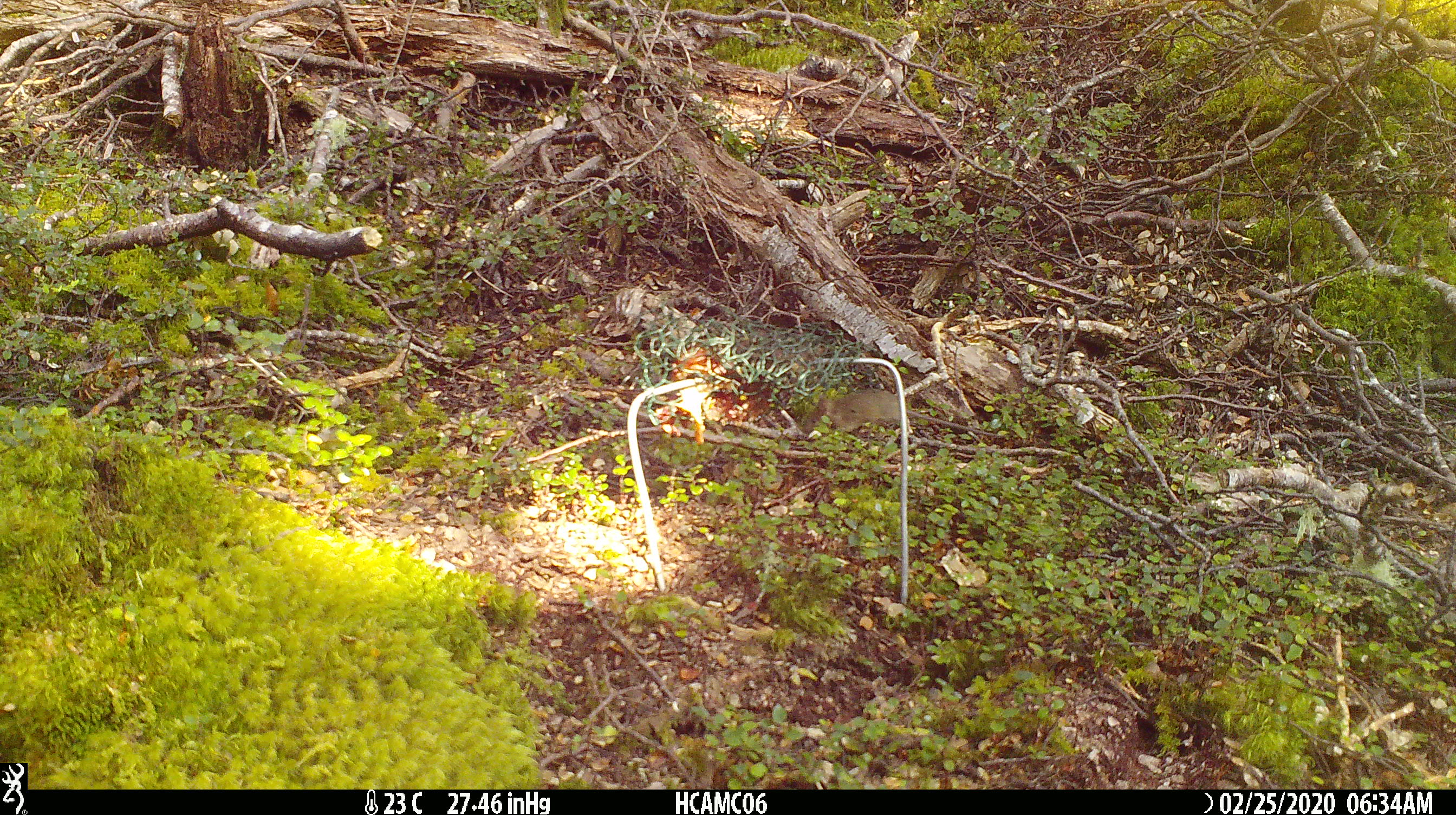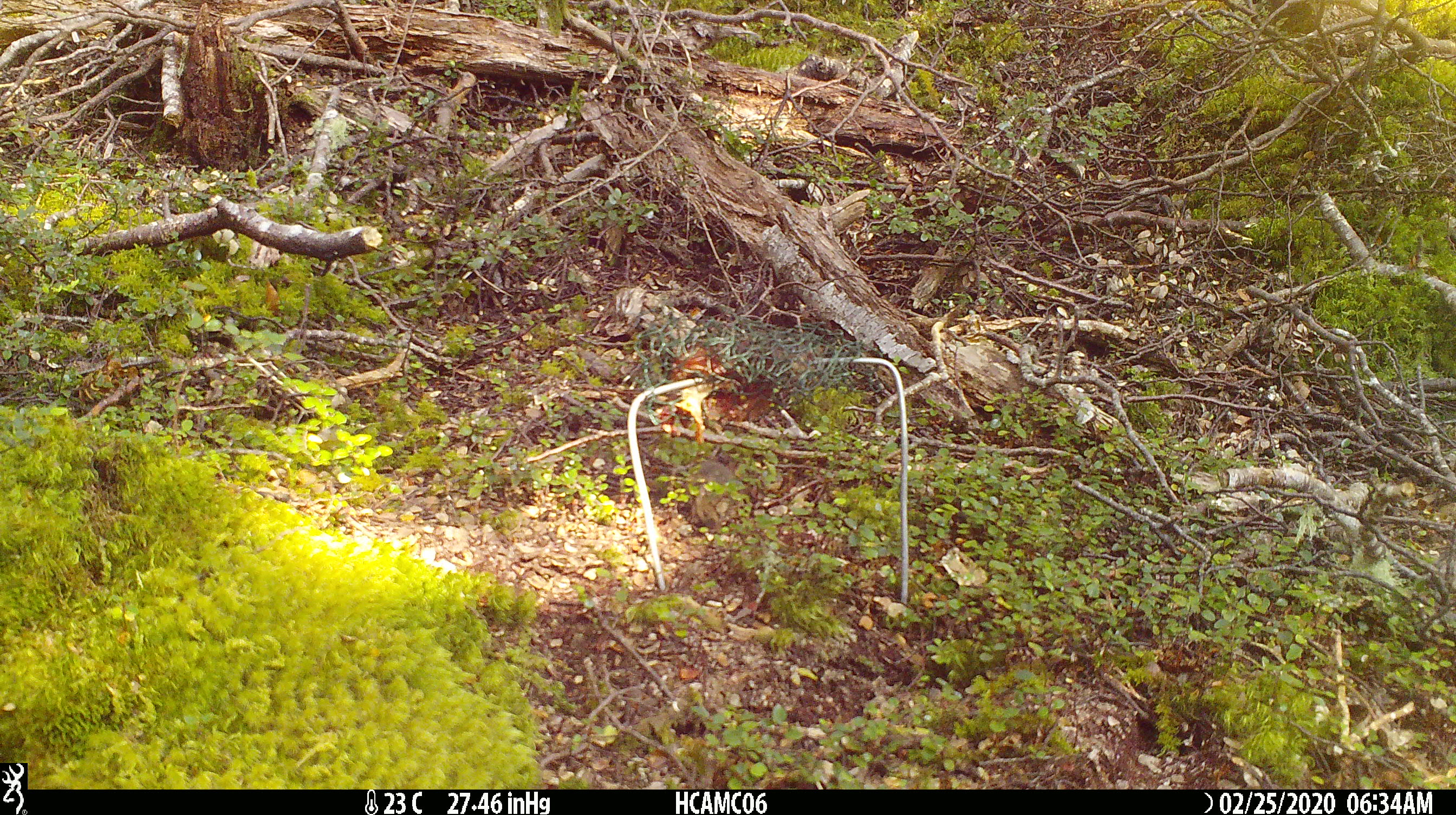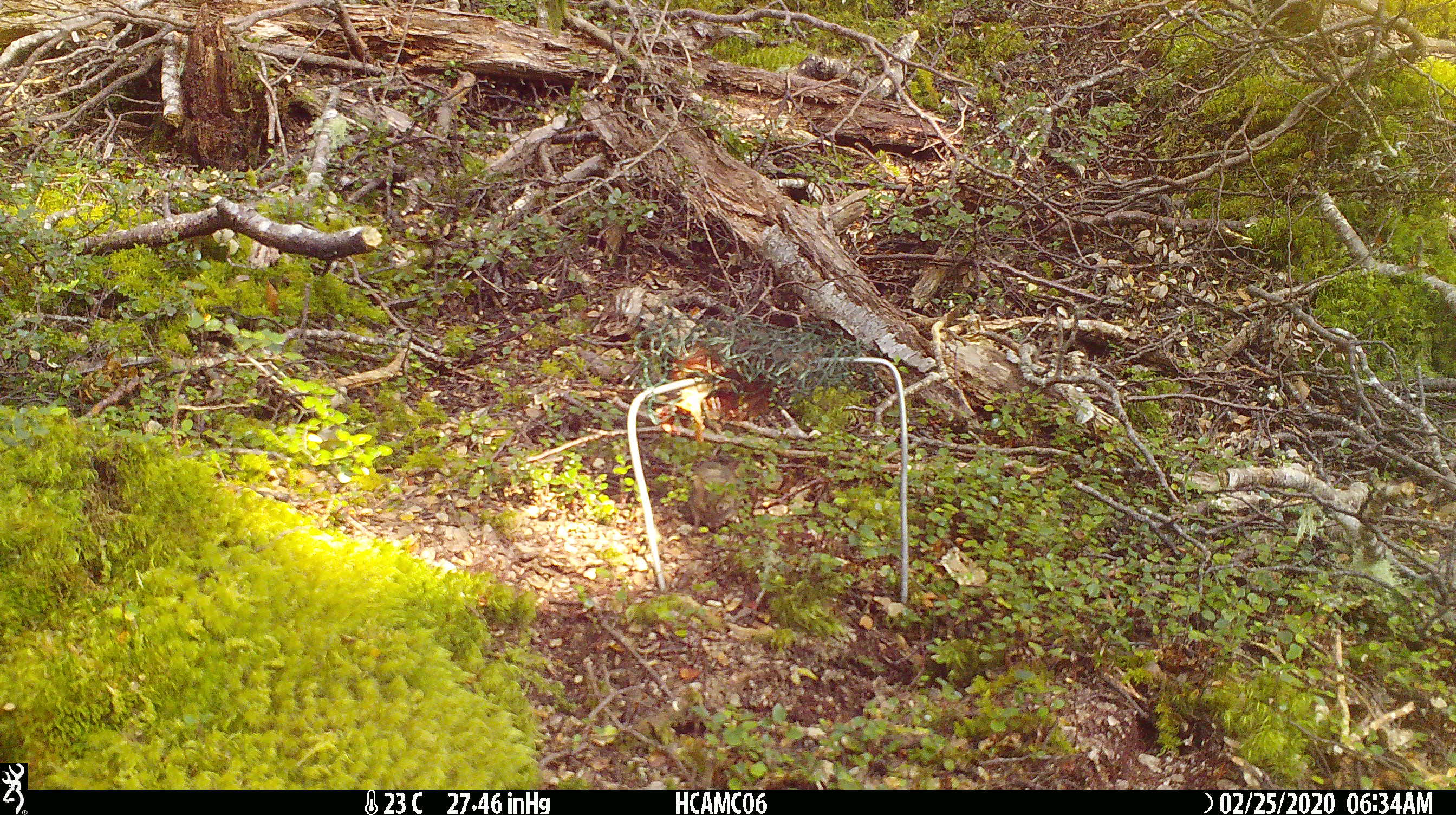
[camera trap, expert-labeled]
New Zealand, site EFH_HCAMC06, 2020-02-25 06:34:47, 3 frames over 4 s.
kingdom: Animalia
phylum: Chordata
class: Mammalia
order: Rodentia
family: Muridae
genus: Mus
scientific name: Mus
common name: mouse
Mouse (Mus).